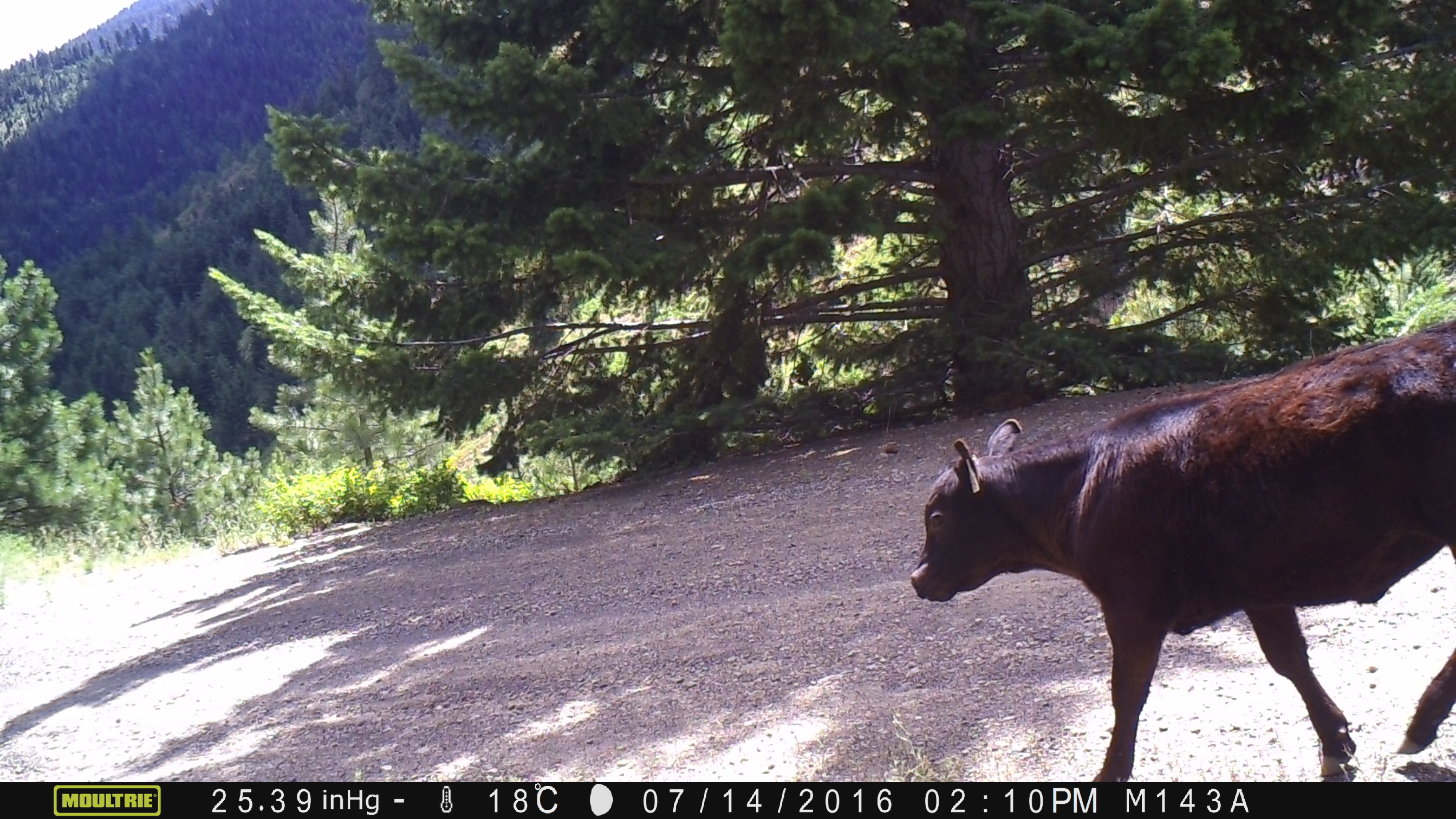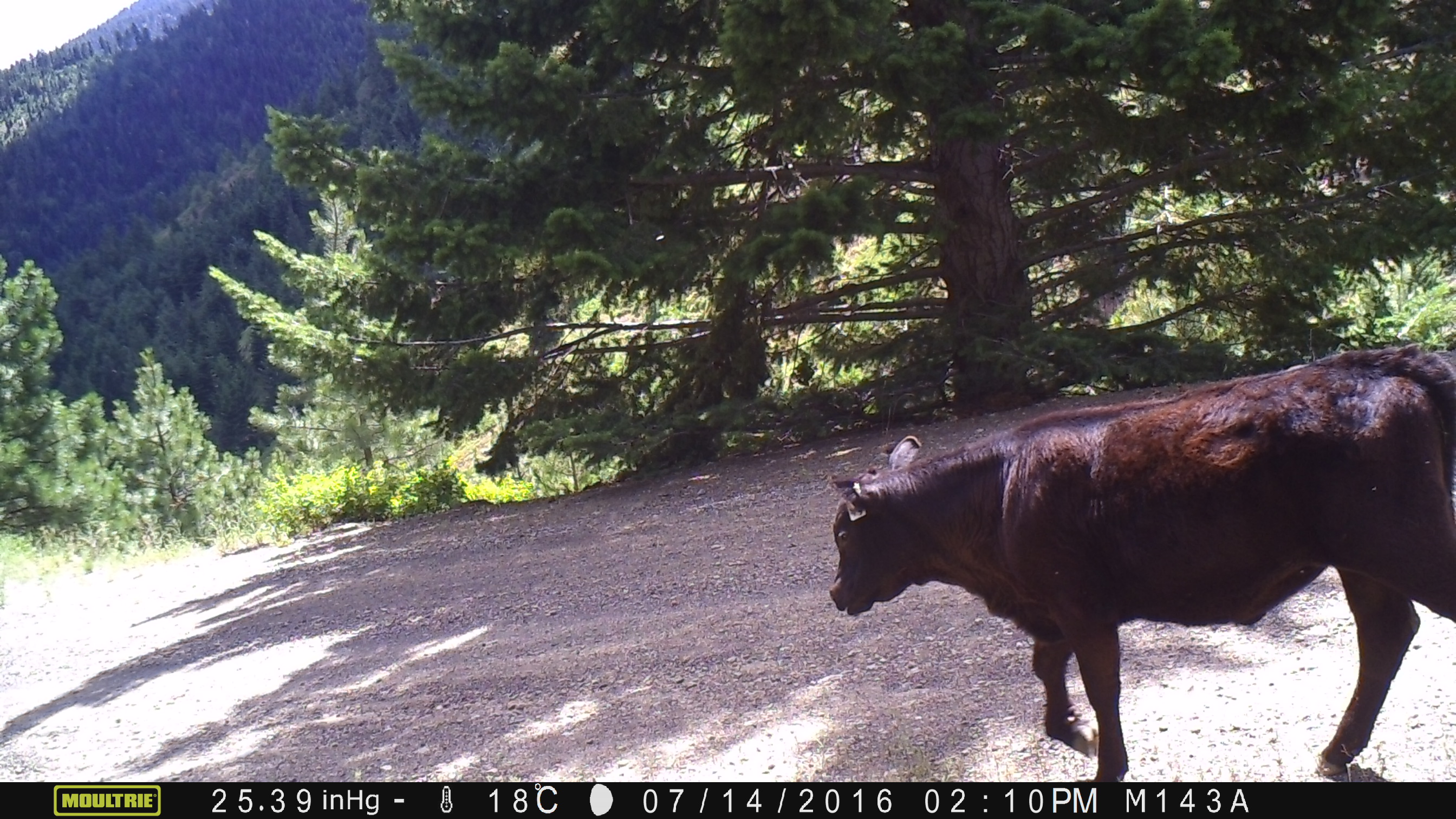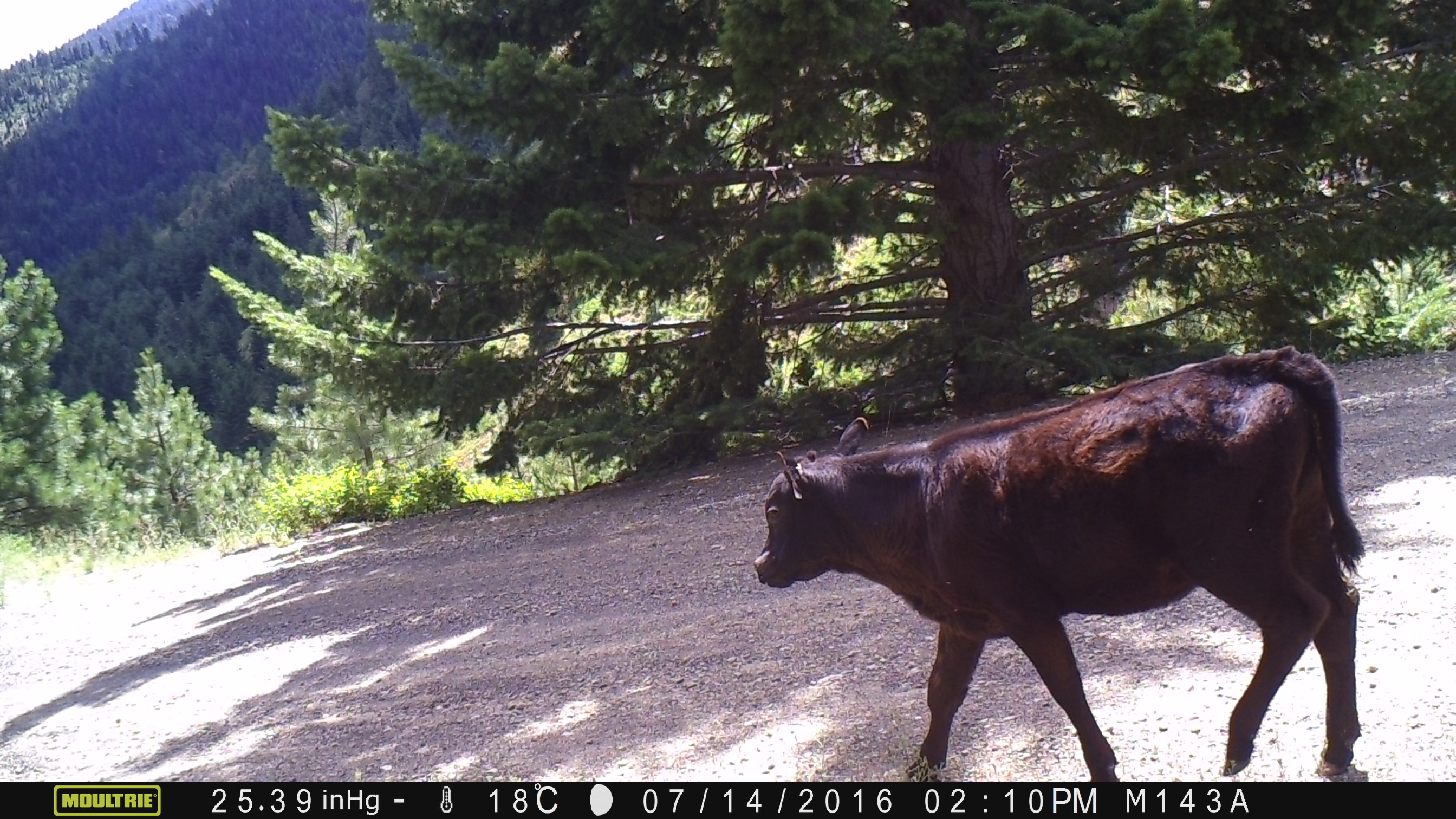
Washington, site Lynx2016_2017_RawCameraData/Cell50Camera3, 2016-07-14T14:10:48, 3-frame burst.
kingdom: Animalia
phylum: Chordata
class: Mammalia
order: Artiodactyla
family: Bovidae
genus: Bos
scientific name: Bos taurus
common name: domestic cattle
Domestic cattle (Bos taurus). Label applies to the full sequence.